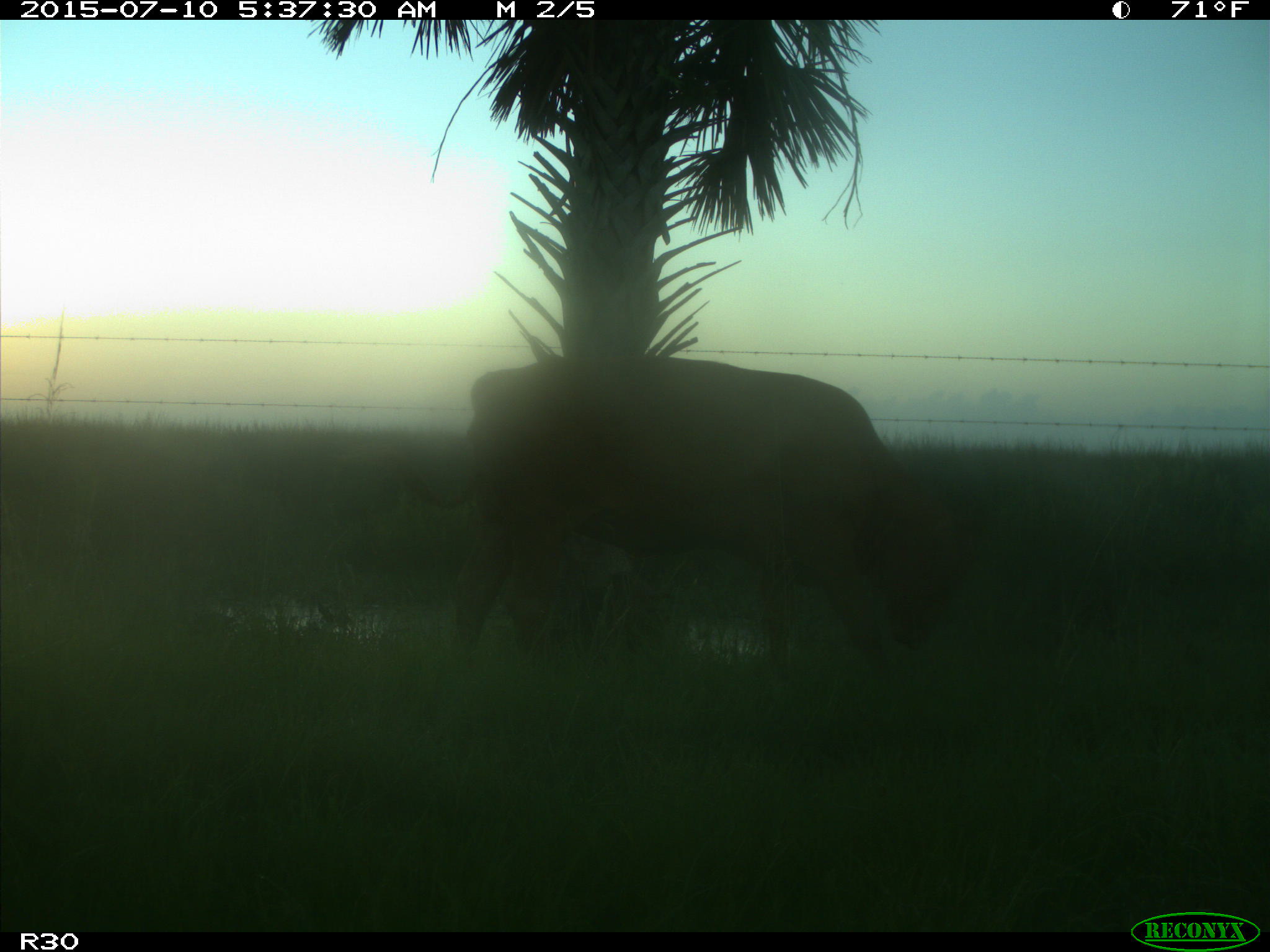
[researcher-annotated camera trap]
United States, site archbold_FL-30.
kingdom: Animalia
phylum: Chordata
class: Mammalia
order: Artiodactyla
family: Bovidae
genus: Bos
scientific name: Bos taurus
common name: domestic cow